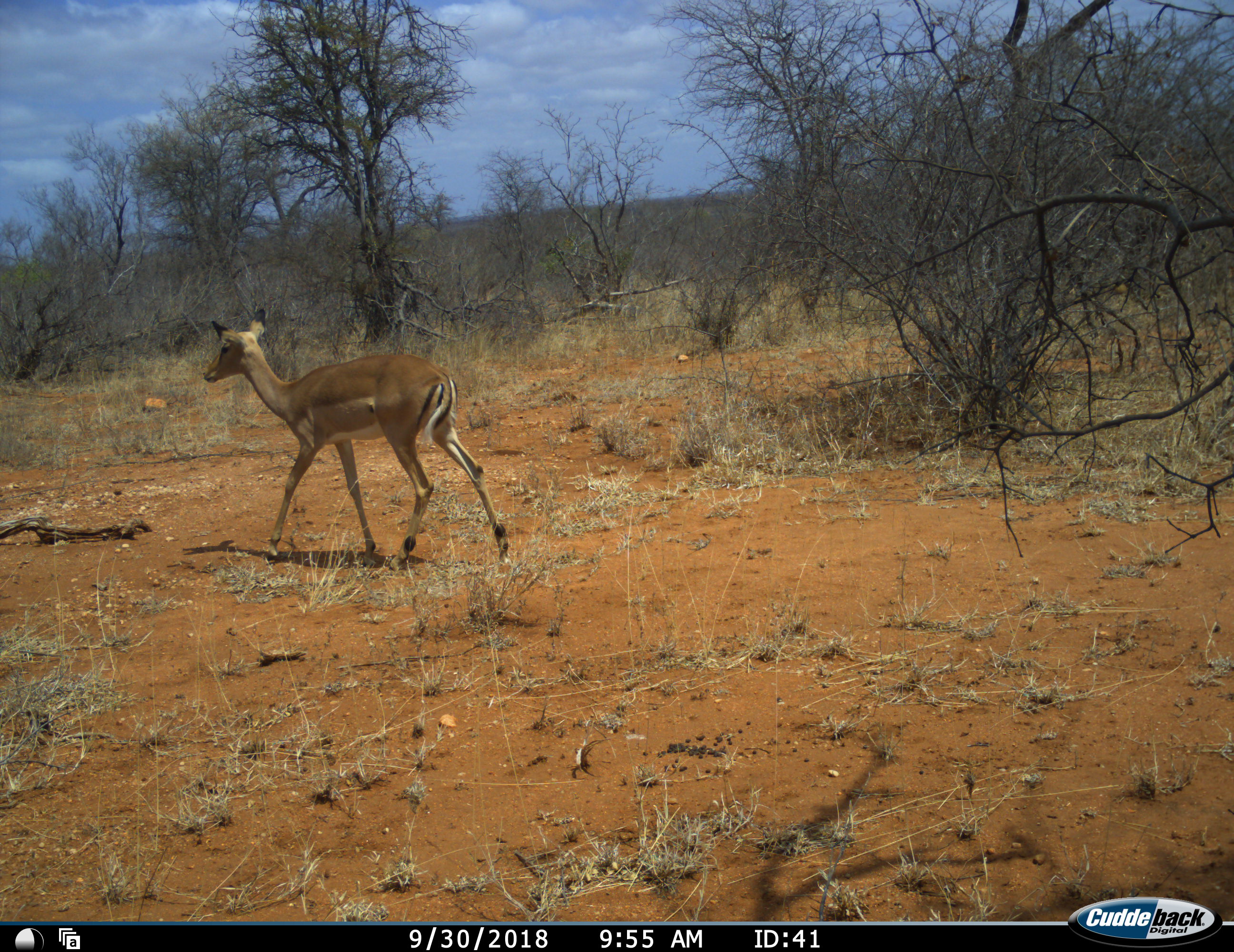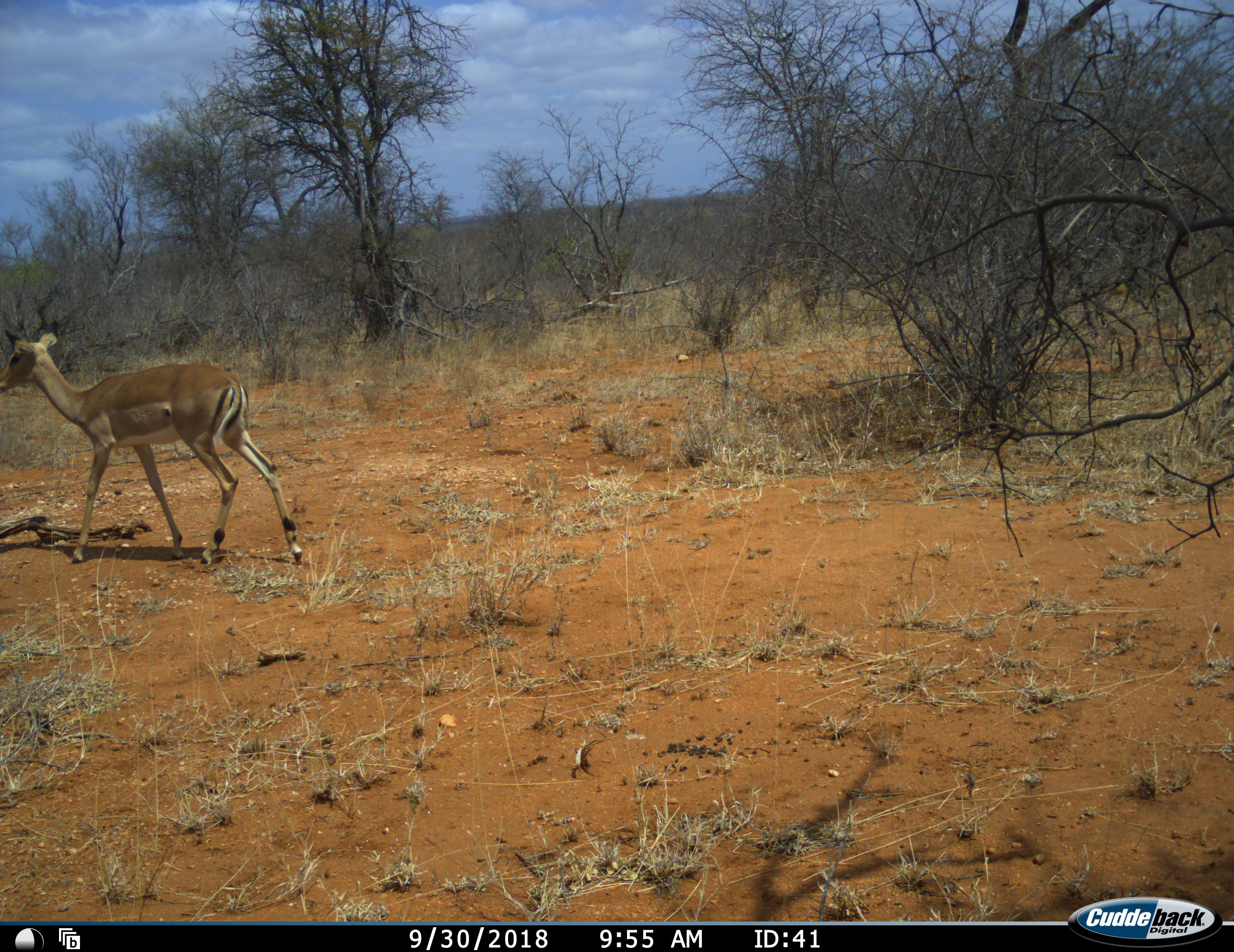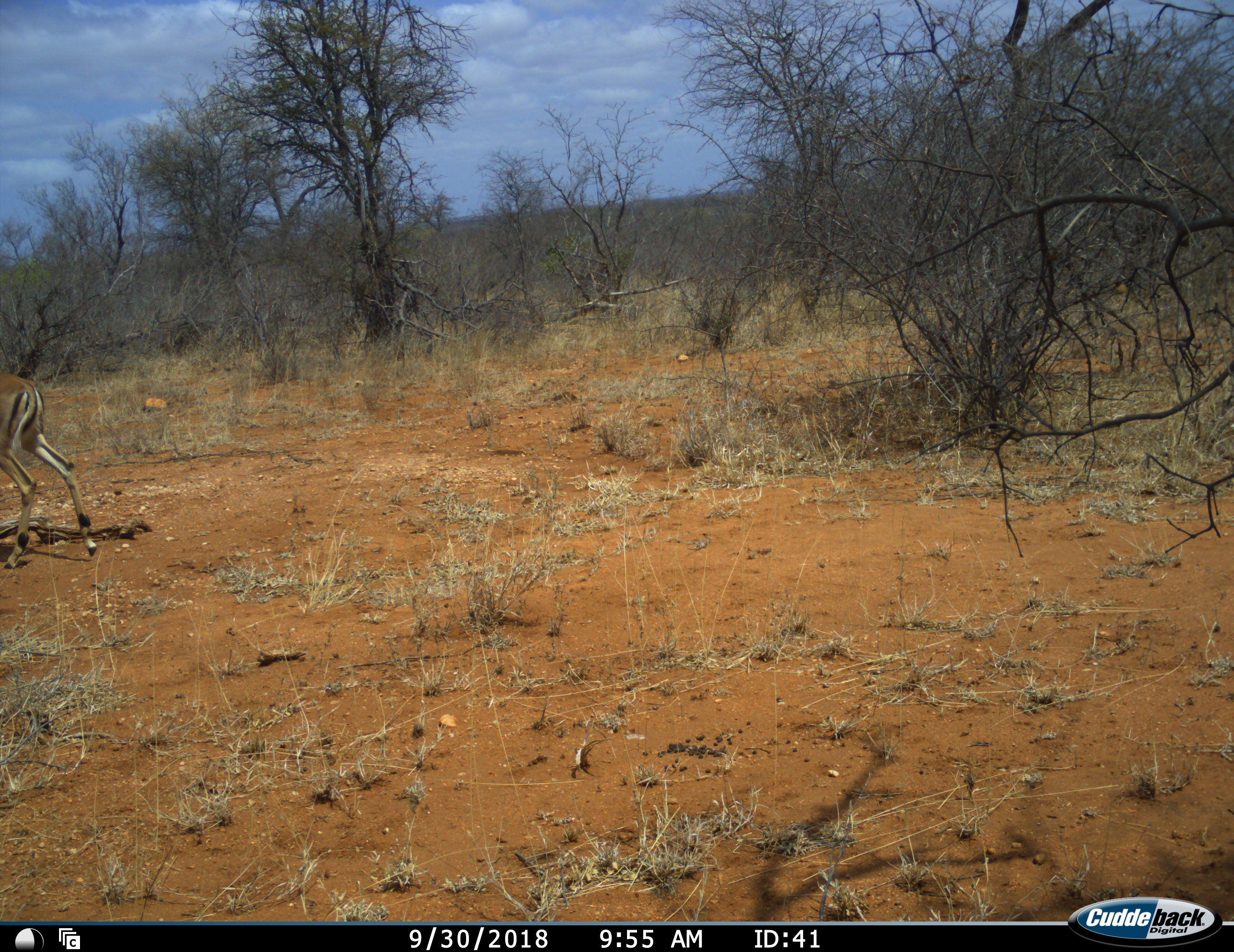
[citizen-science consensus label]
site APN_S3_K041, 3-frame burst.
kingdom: Animalia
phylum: Chordata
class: Mammalia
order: Artiodactyla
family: Bovidae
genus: Aepyceros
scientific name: Aepyceros melampus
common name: impala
Impala (Aepyceros melampus), count 1. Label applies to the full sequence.